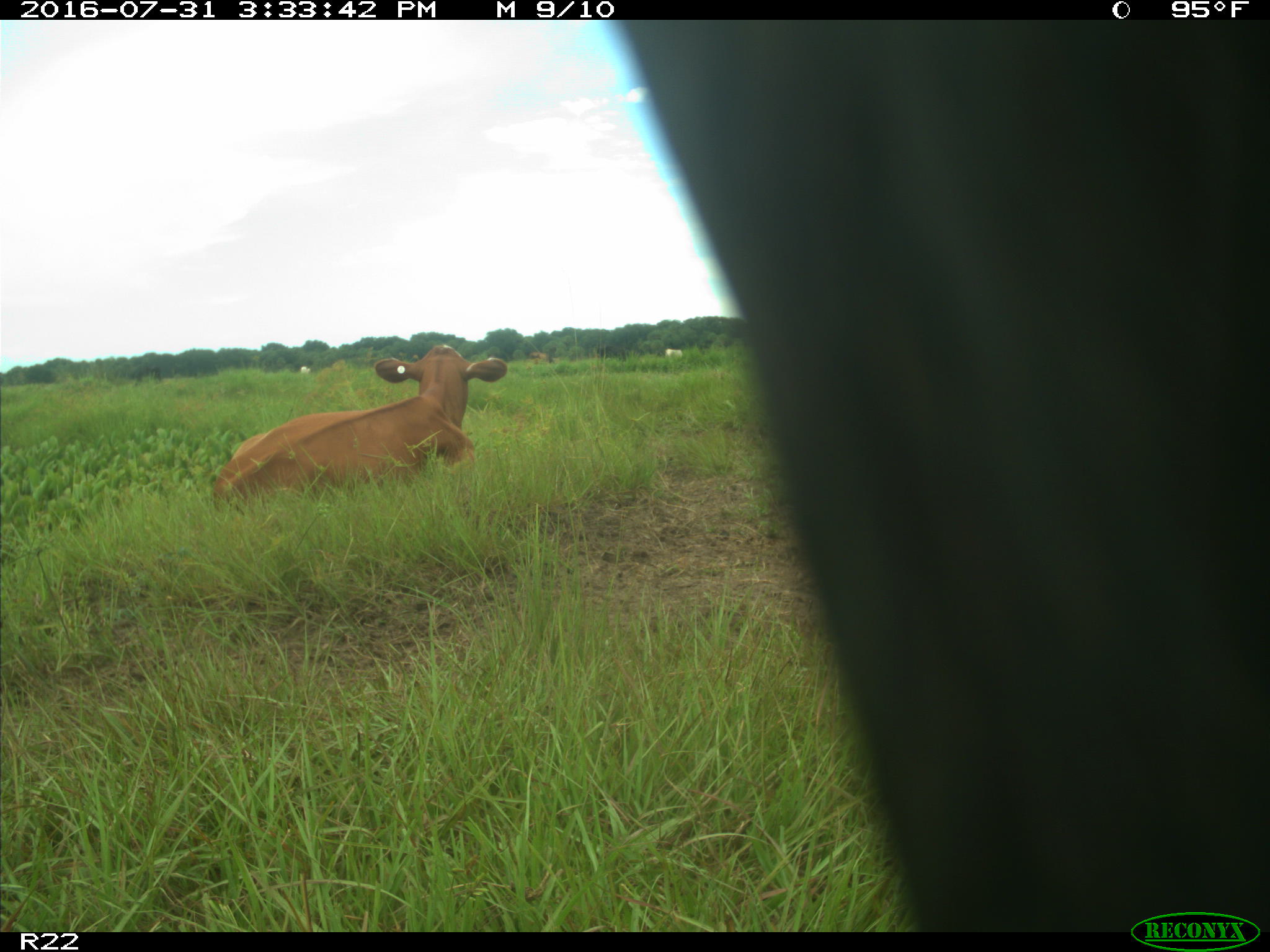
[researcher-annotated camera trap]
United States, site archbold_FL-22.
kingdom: Animalia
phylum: Chordata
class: Mammalia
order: Artiodactyla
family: Bovidae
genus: Bos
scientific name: Bos taurus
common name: domestic cow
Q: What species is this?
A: Bos taurus (domestic cow).